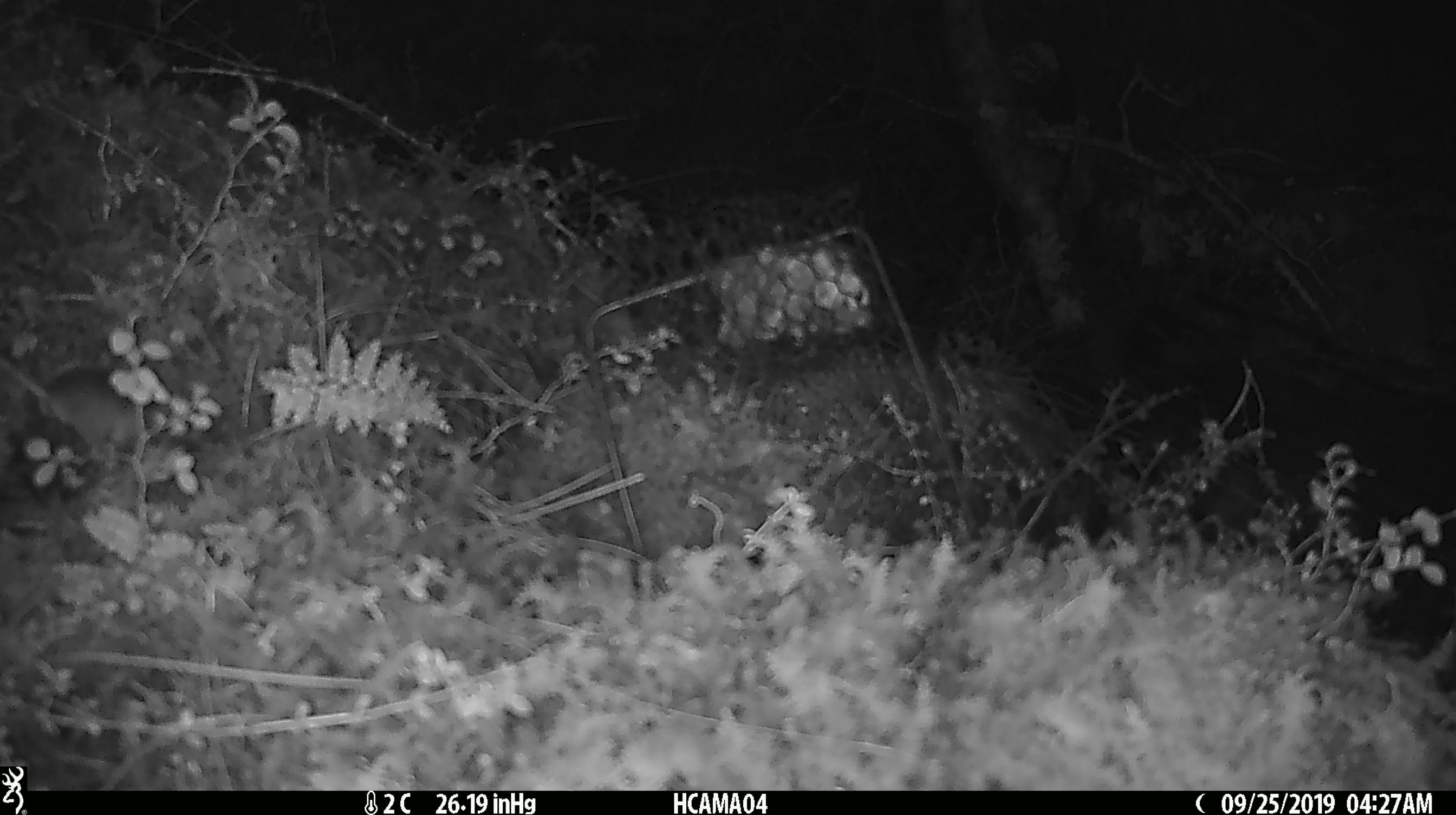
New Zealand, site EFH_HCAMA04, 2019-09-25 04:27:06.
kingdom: Animalia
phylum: Chordata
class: Mammalia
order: Rodentia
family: Muridae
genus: Mus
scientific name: Mus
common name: mouse